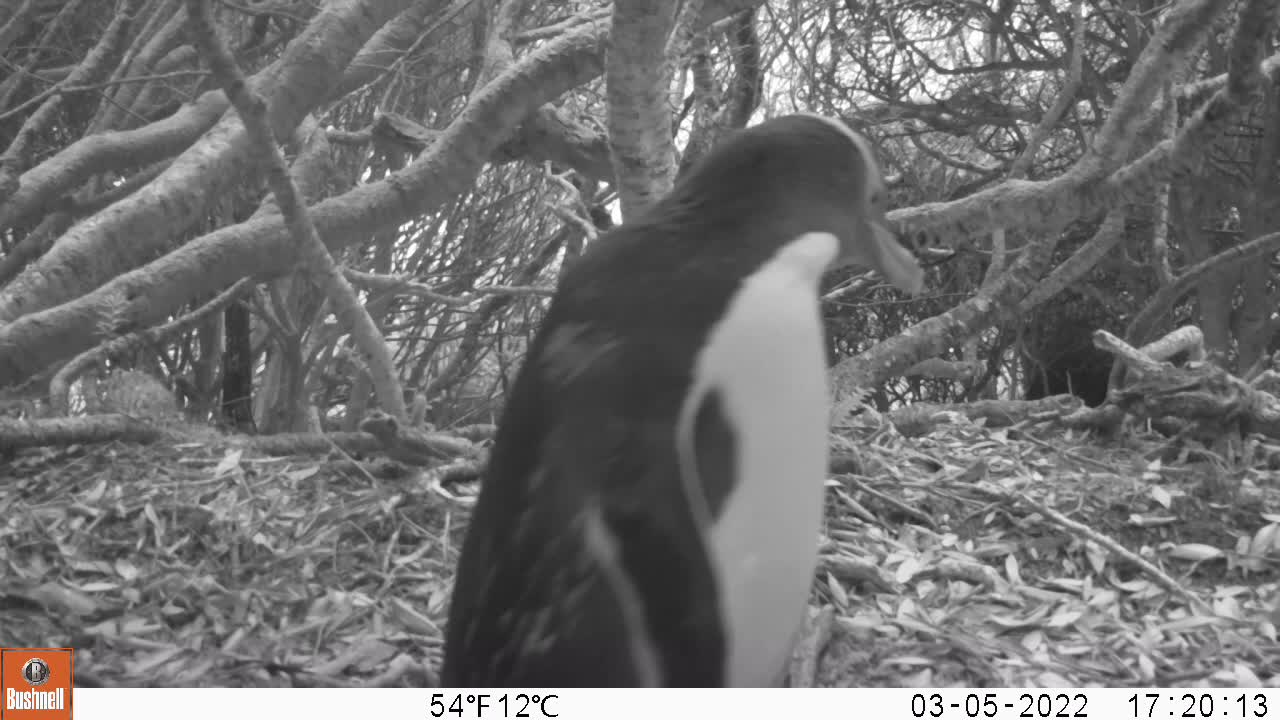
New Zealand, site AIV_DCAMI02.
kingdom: Animalia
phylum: Chordata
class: Aves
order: Sphenisciformes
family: Spheniscidae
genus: Megadyptes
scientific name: Megadyptes antipodes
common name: yellow-eyed penguin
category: yellow eyed penguin